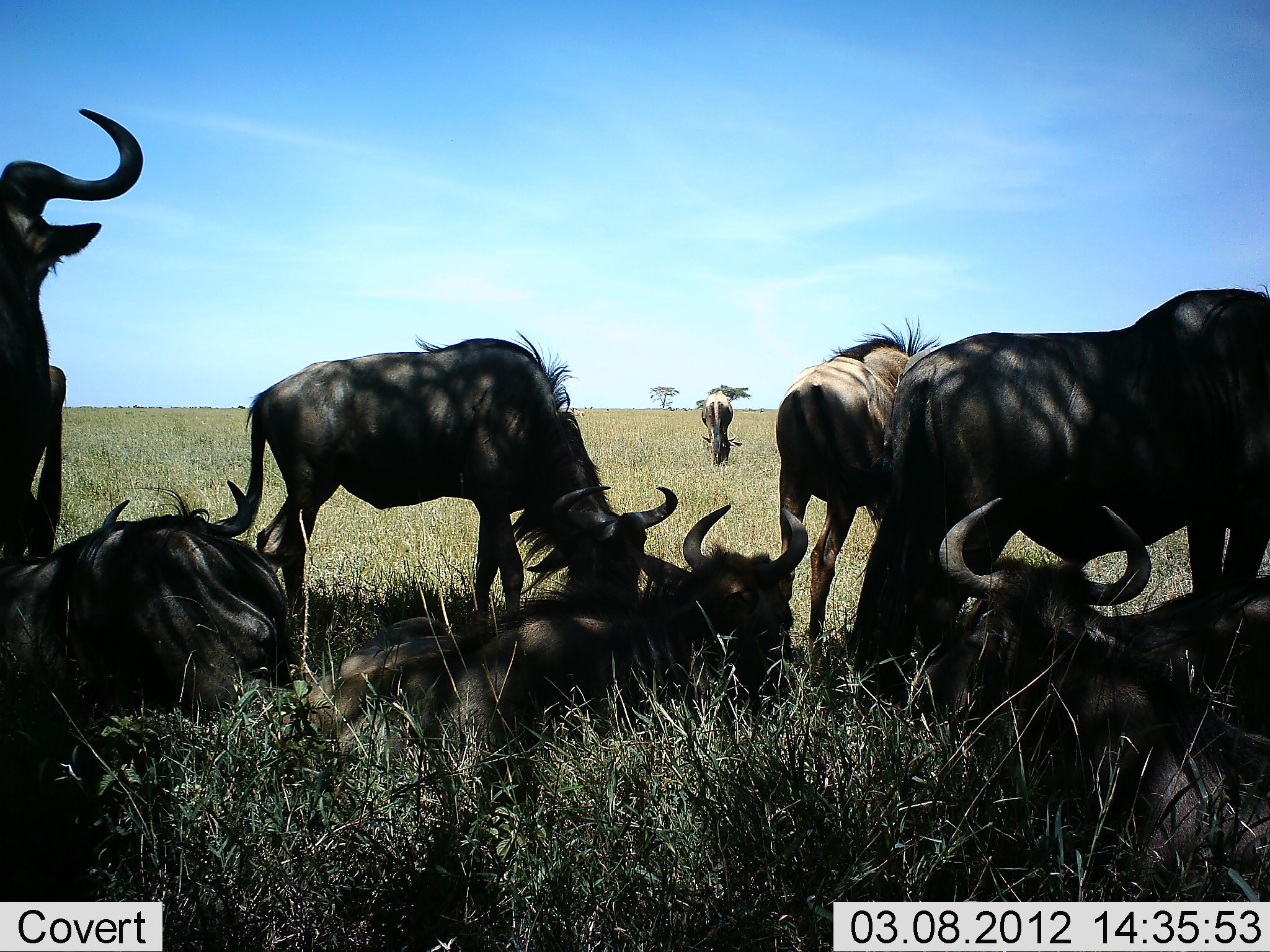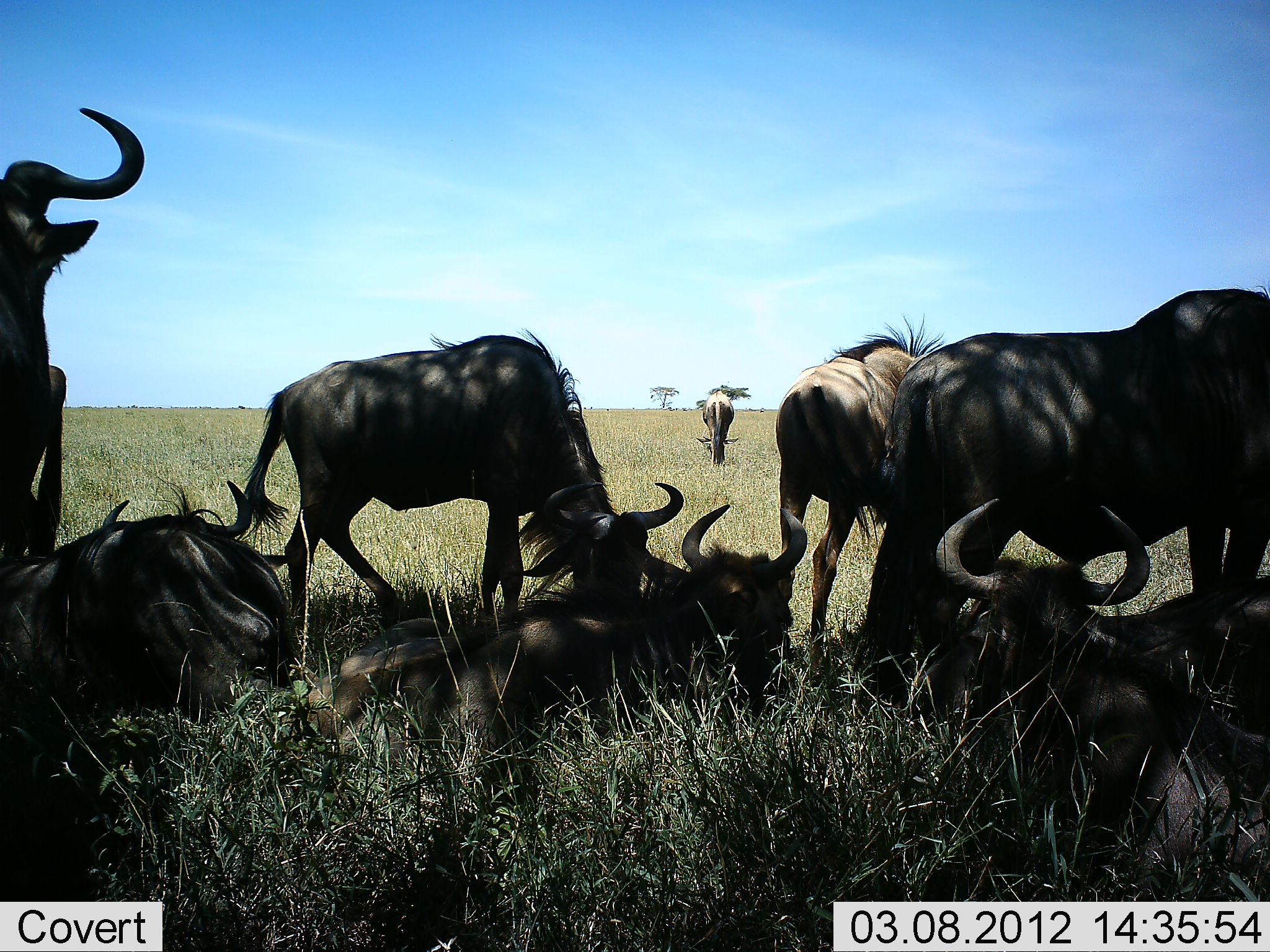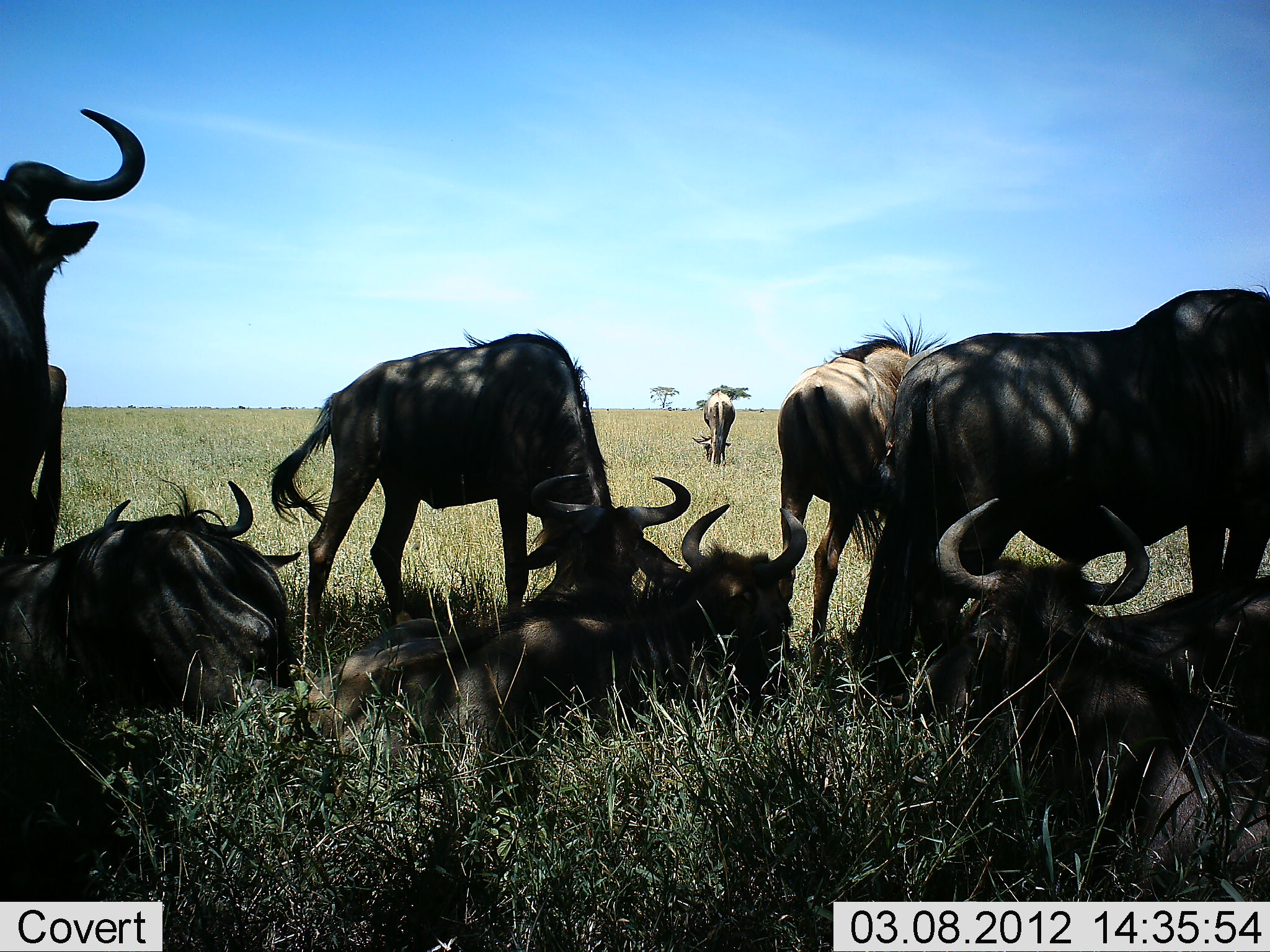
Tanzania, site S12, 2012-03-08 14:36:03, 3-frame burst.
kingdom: Animalia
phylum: Chordata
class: Mammalia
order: Artiodactyla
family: Bovidae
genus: Connochaetes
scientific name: Connochaetes taurinus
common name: blue wildebeest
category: wildebeest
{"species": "wildebeest (blue wildebeest) (Connochaetes taurinus)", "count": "9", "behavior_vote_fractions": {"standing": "76%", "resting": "95%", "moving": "5%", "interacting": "5%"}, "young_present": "0%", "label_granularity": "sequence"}